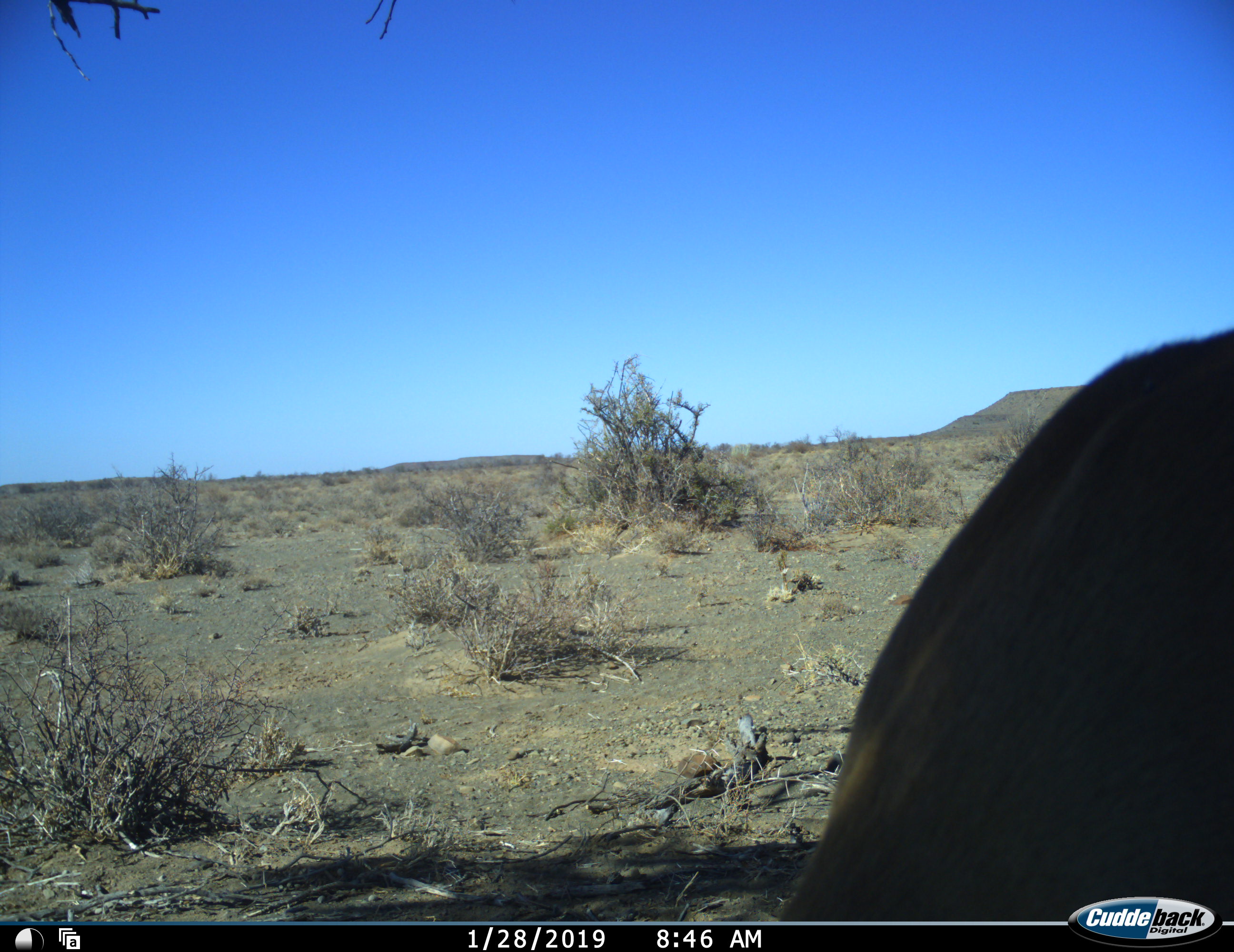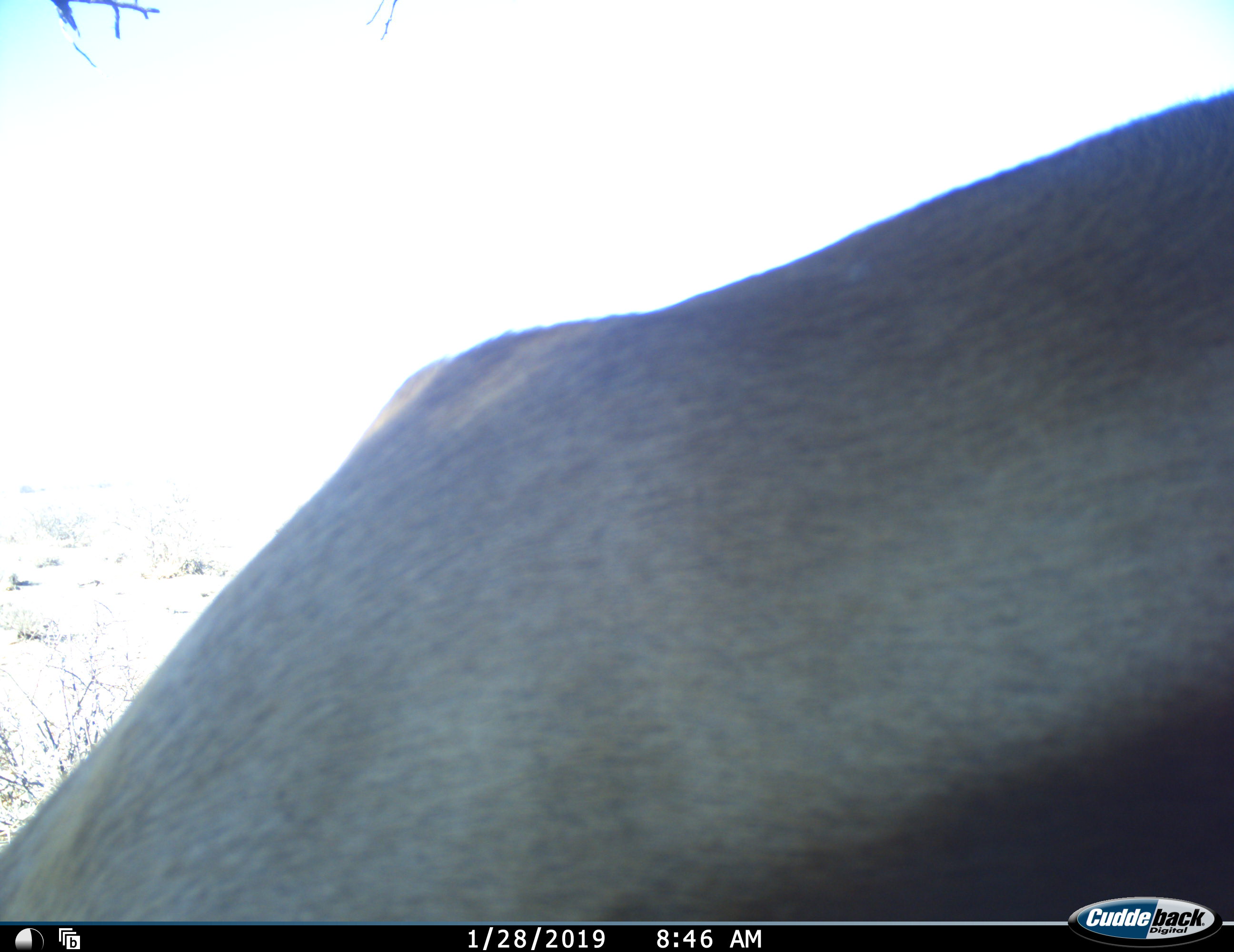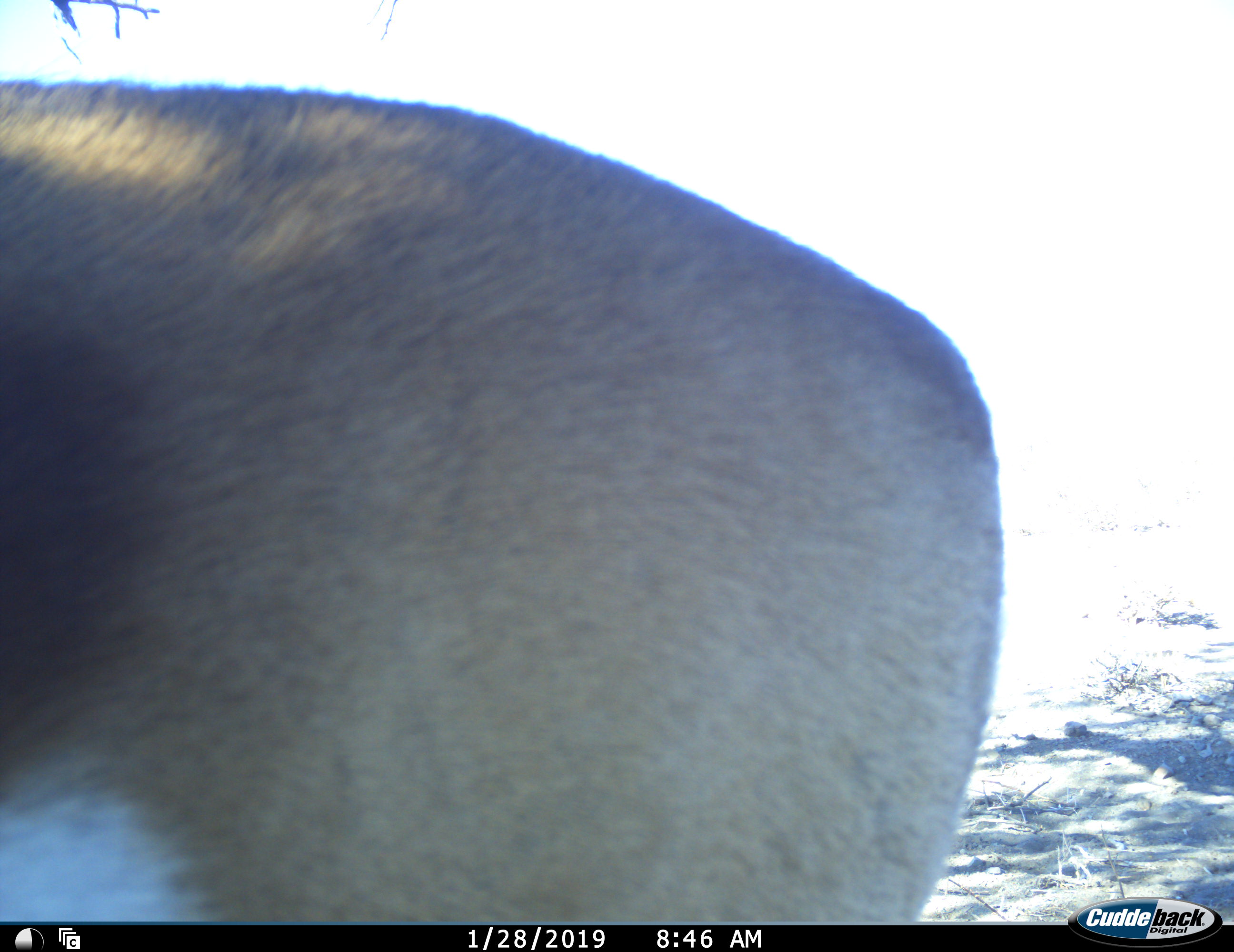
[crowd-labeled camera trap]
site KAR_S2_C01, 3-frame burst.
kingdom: Animalia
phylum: Chordata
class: Mammalia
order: Artiodactyla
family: Bovidae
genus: Antidorcas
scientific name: Antidorcas marsupialis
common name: springbok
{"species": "springbok (Antidorcas marsupialis)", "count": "1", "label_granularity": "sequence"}